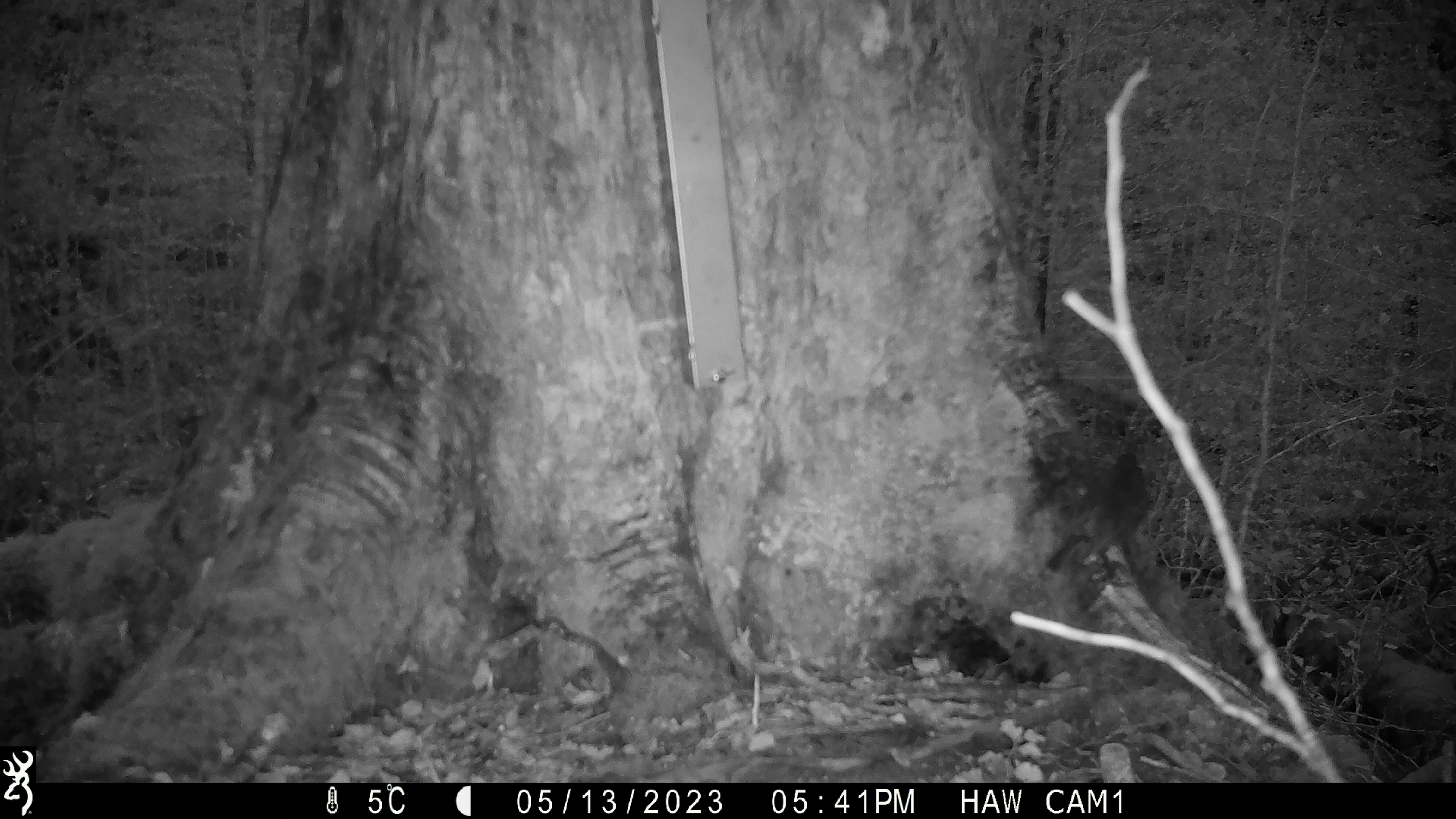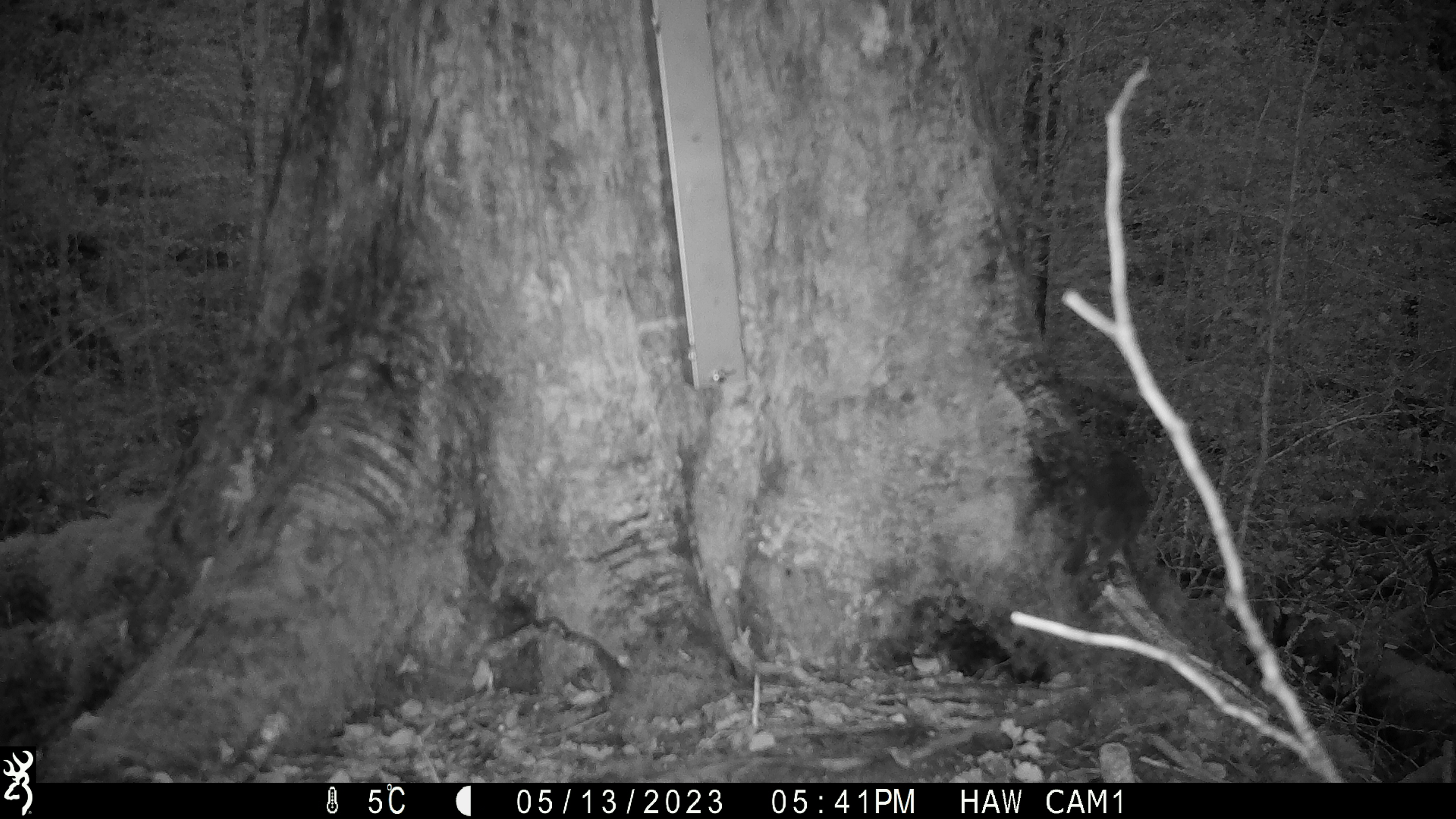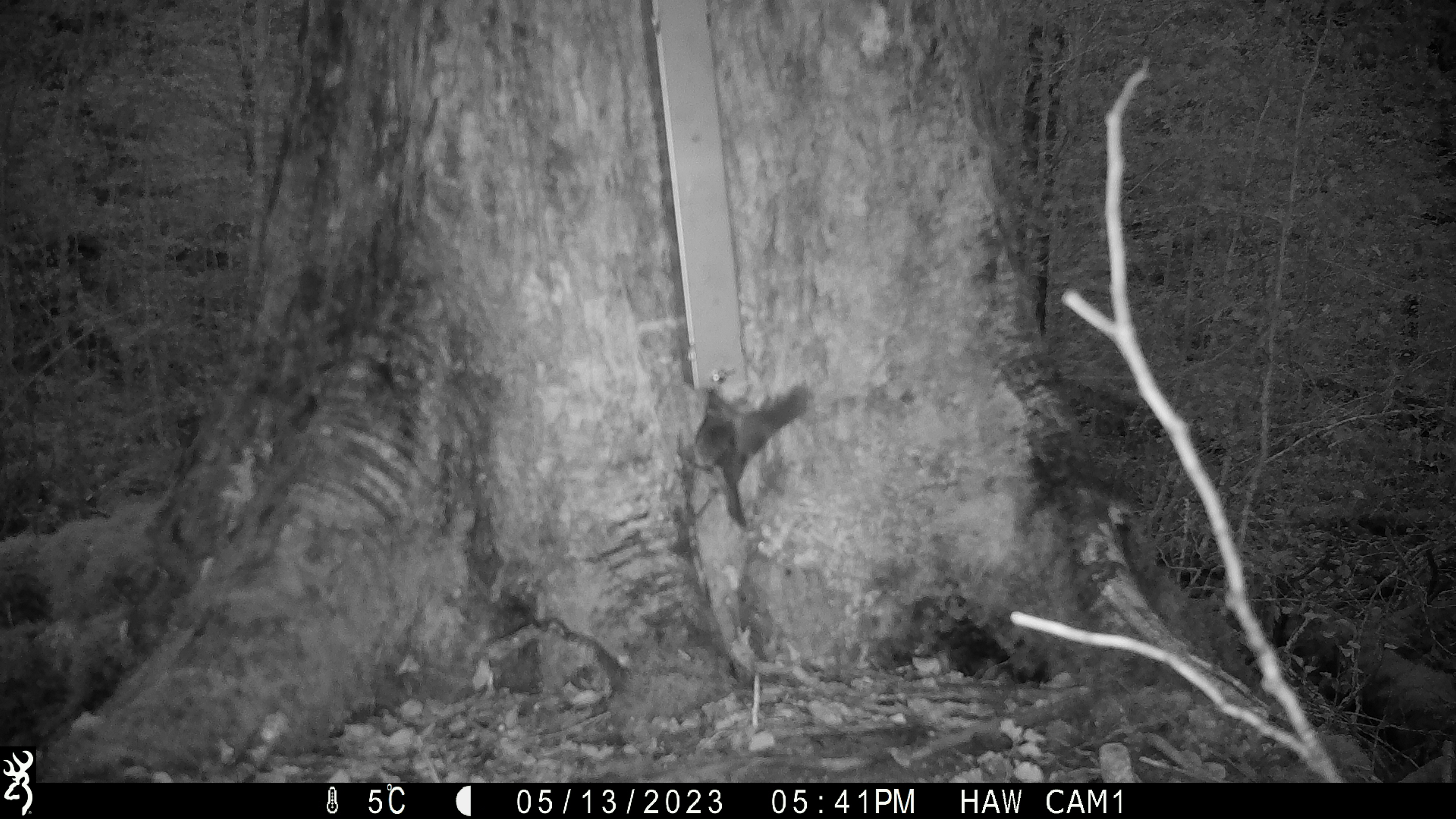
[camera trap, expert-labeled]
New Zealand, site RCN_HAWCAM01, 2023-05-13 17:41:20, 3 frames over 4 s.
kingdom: Animalia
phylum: Chordata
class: Aves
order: Passeriformes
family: Petroicidae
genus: Petroica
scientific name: Petroica australis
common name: new zealand robin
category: robin